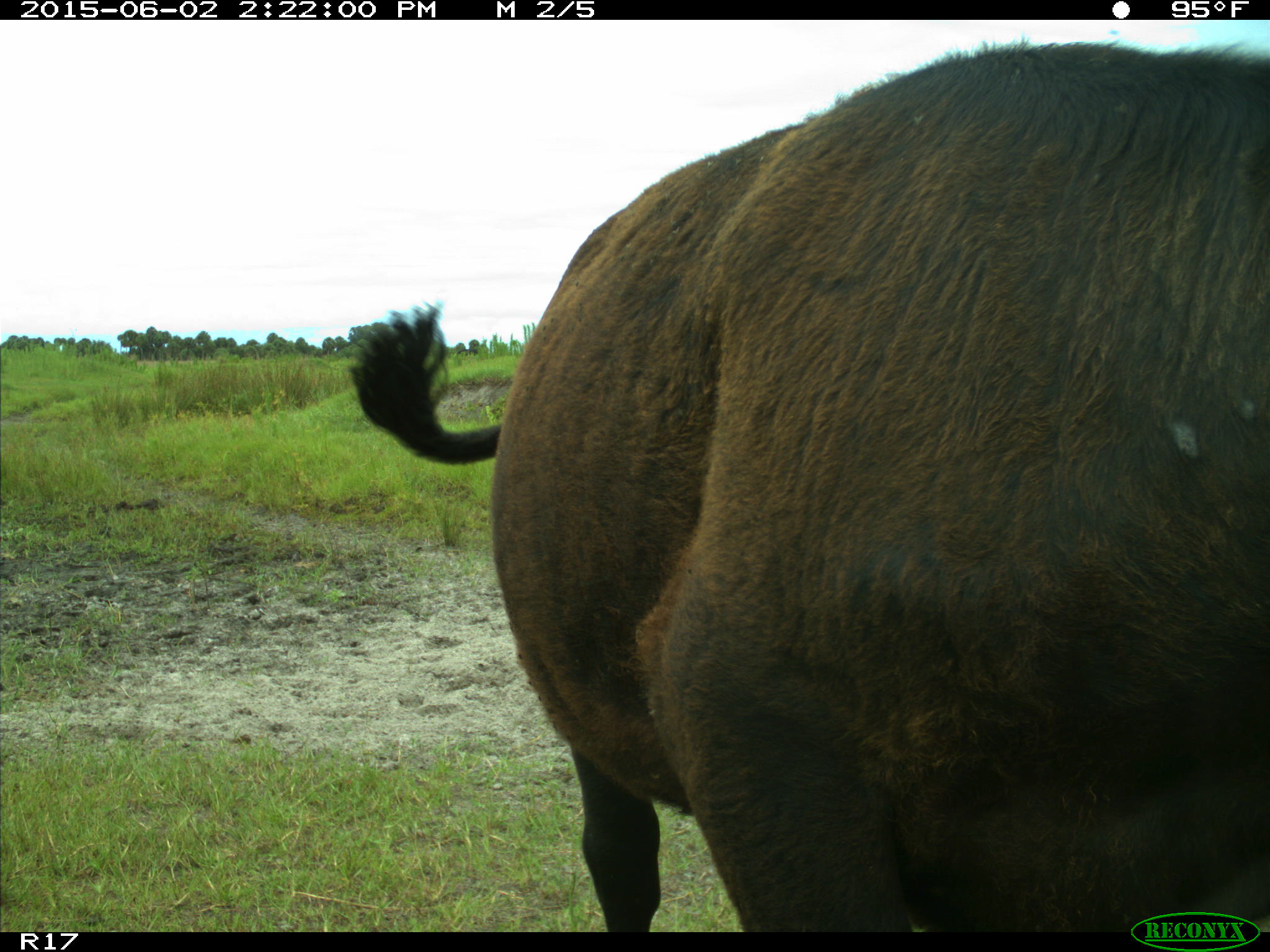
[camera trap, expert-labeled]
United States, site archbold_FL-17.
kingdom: Animalia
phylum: Chordata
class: Mammalia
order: Artiodactyla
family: Bovidae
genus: Bos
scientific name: Bos taurus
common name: domestic cow